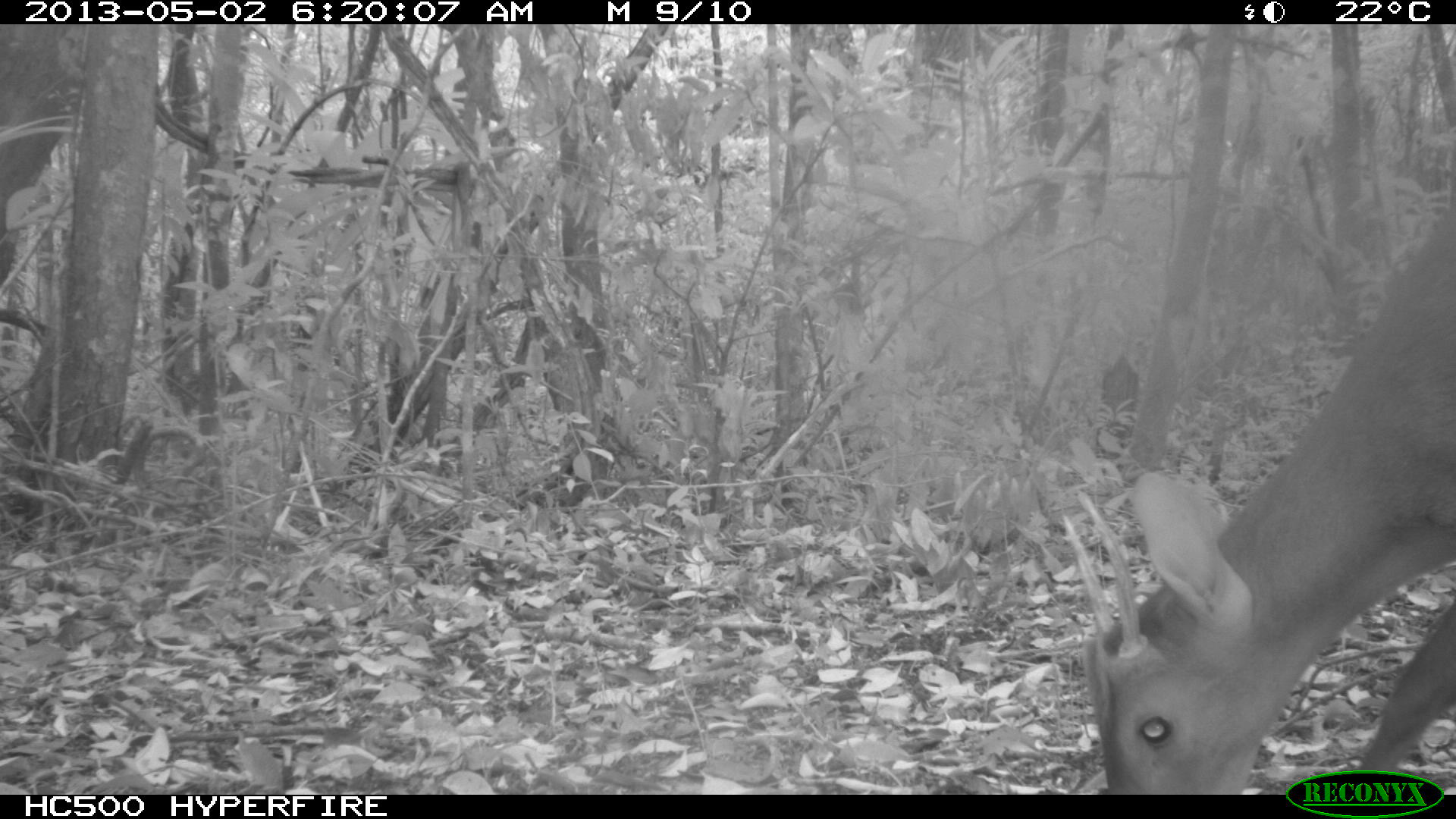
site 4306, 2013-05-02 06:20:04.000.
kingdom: Animalia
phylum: Chordata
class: Mammalia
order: Artiodactyla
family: Cervidae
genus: Mazama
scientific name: Mazama temama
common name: central american red brocket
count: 1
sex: male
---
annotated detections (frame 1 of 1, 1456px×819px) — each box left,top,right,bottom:
mazama temama: 1057,190,1456,795